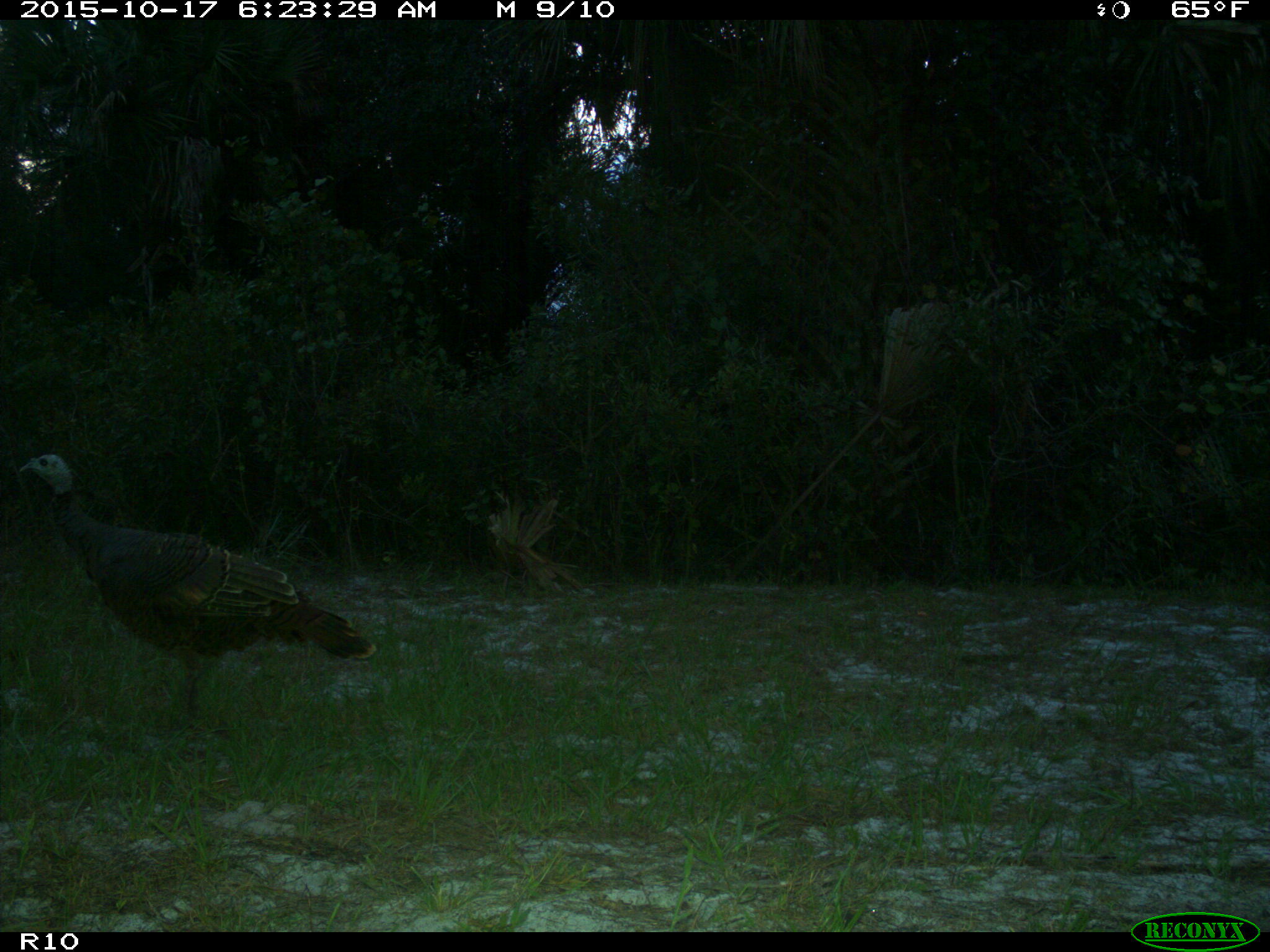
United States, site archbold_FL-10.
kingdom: Animalia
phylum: Chordata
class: Aves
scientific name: Aves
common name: birds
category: unidentified bird